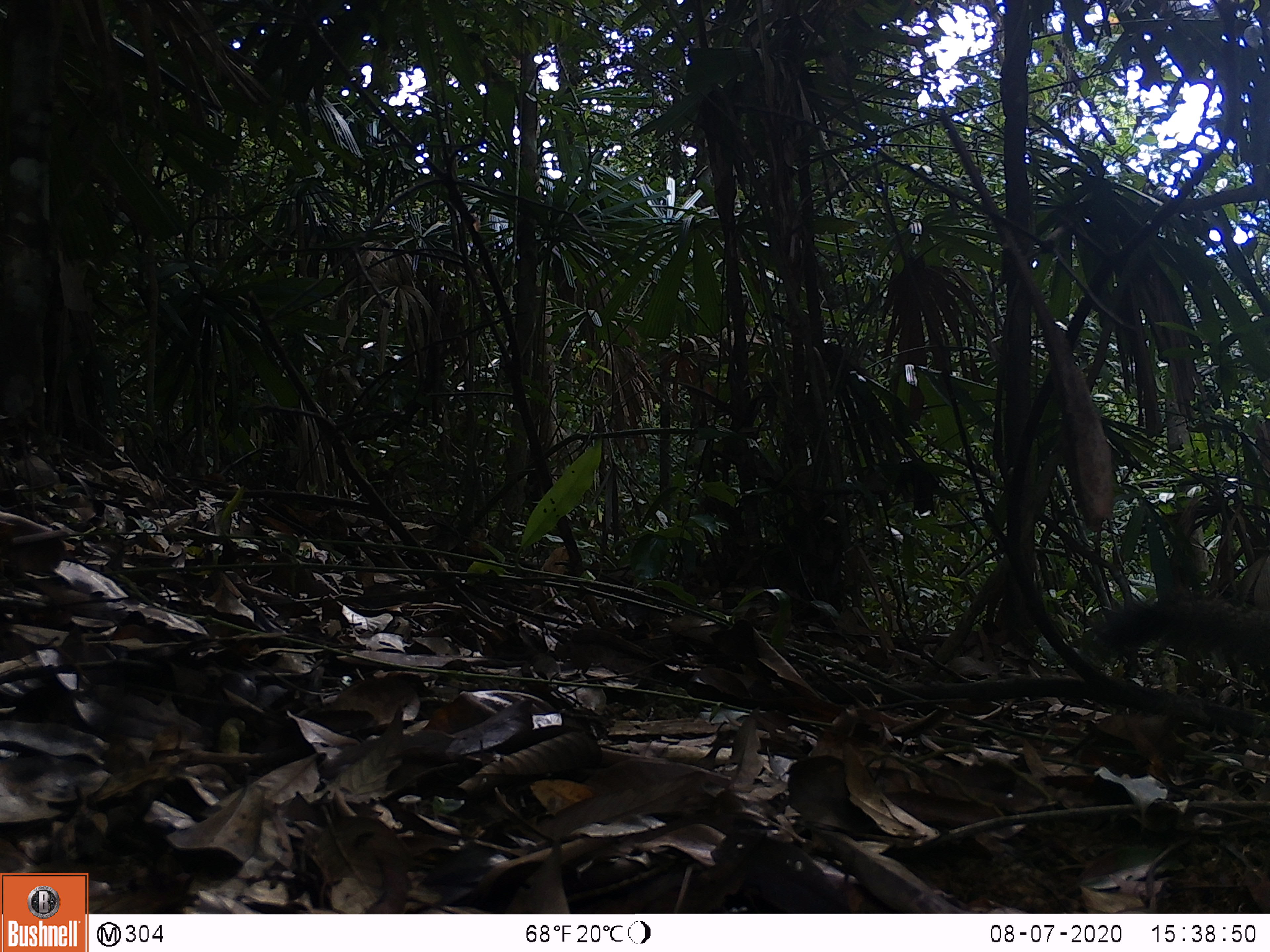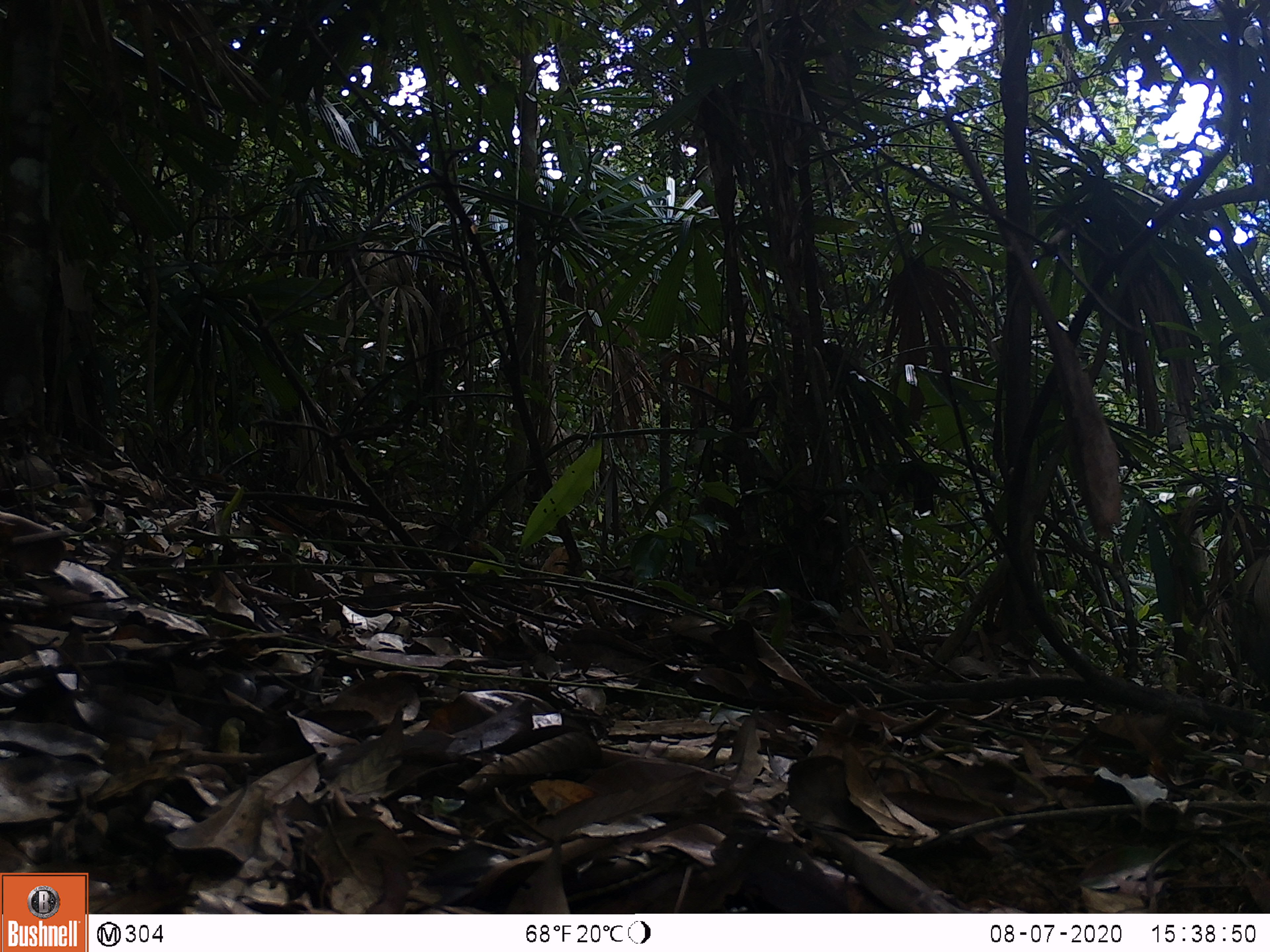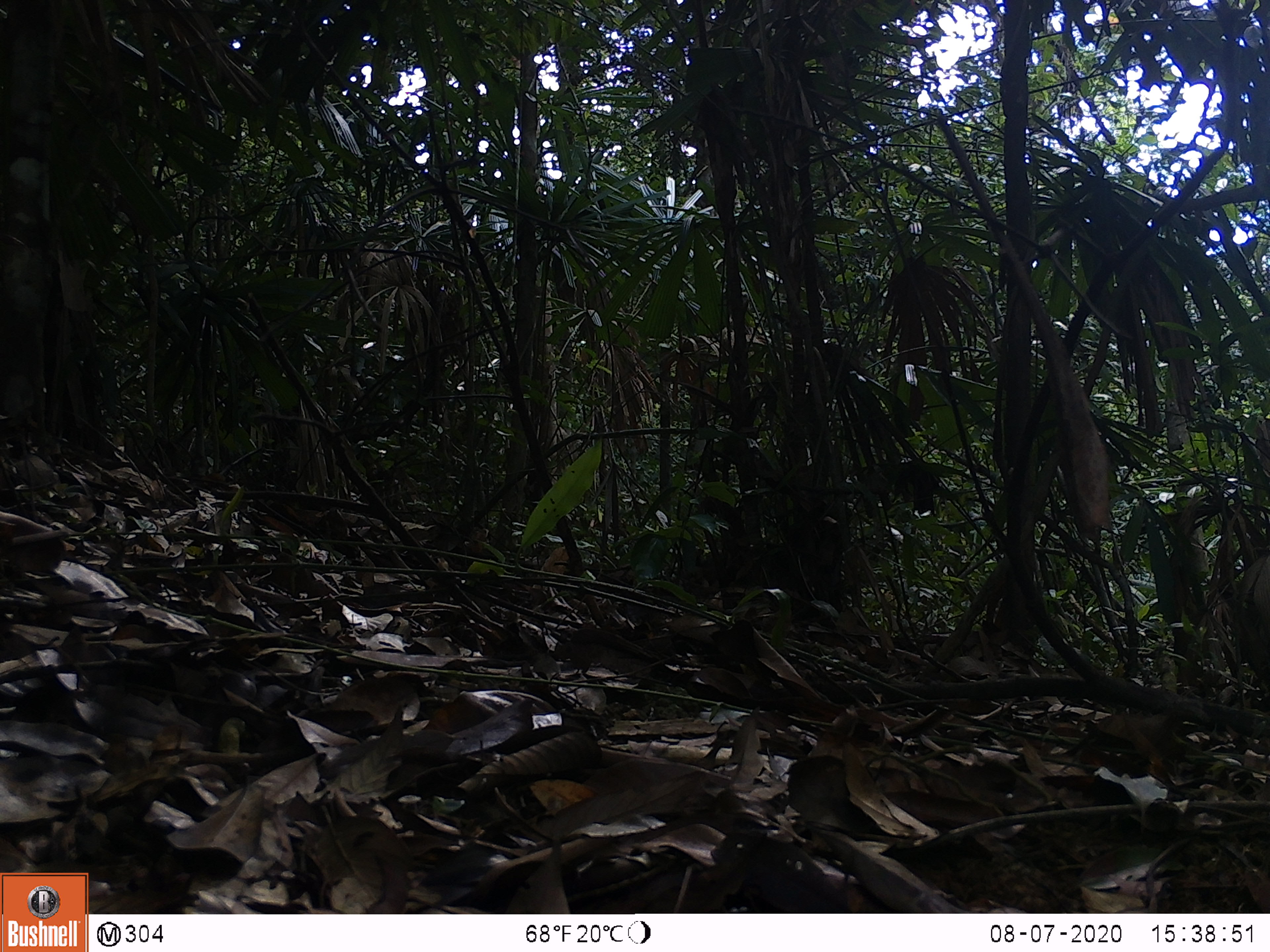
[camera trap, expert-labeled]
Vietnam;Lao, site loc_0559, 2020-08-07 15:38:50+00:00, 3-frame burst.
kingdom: Animalia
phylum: Chordata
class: Mammalia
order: Rodentia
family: Sciuridae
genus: Callosciurus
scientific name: Callosciurus erythraeus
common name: pallas's squirrel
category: pallass squirrel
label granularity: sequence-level